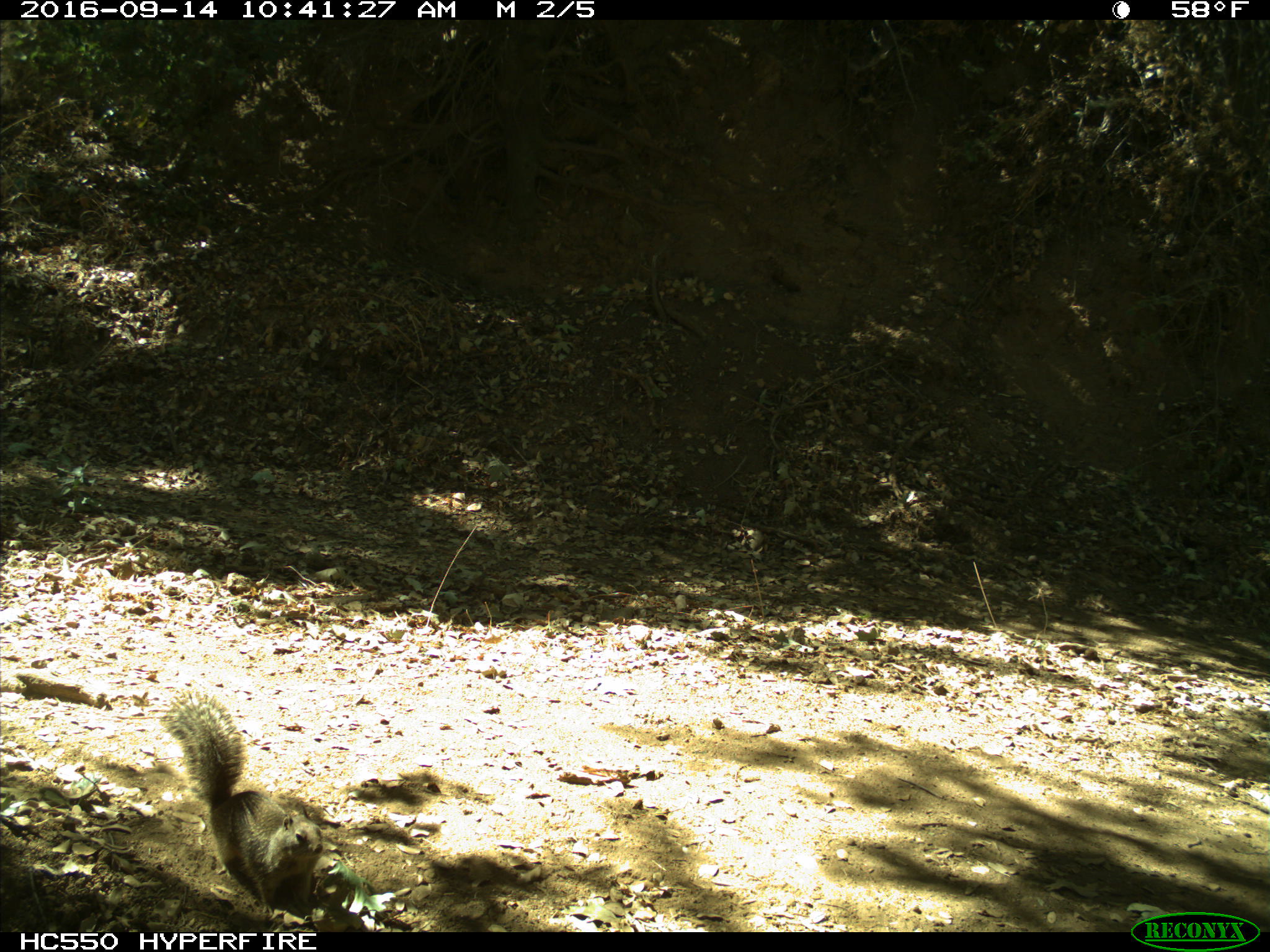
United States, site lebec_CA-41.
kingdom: Animalia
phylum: Chordata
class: Mammalia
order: Rodentia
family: Sciuridae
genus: Otospermophilus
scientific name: Otospermophilus beecheyi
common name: california ground squirrel